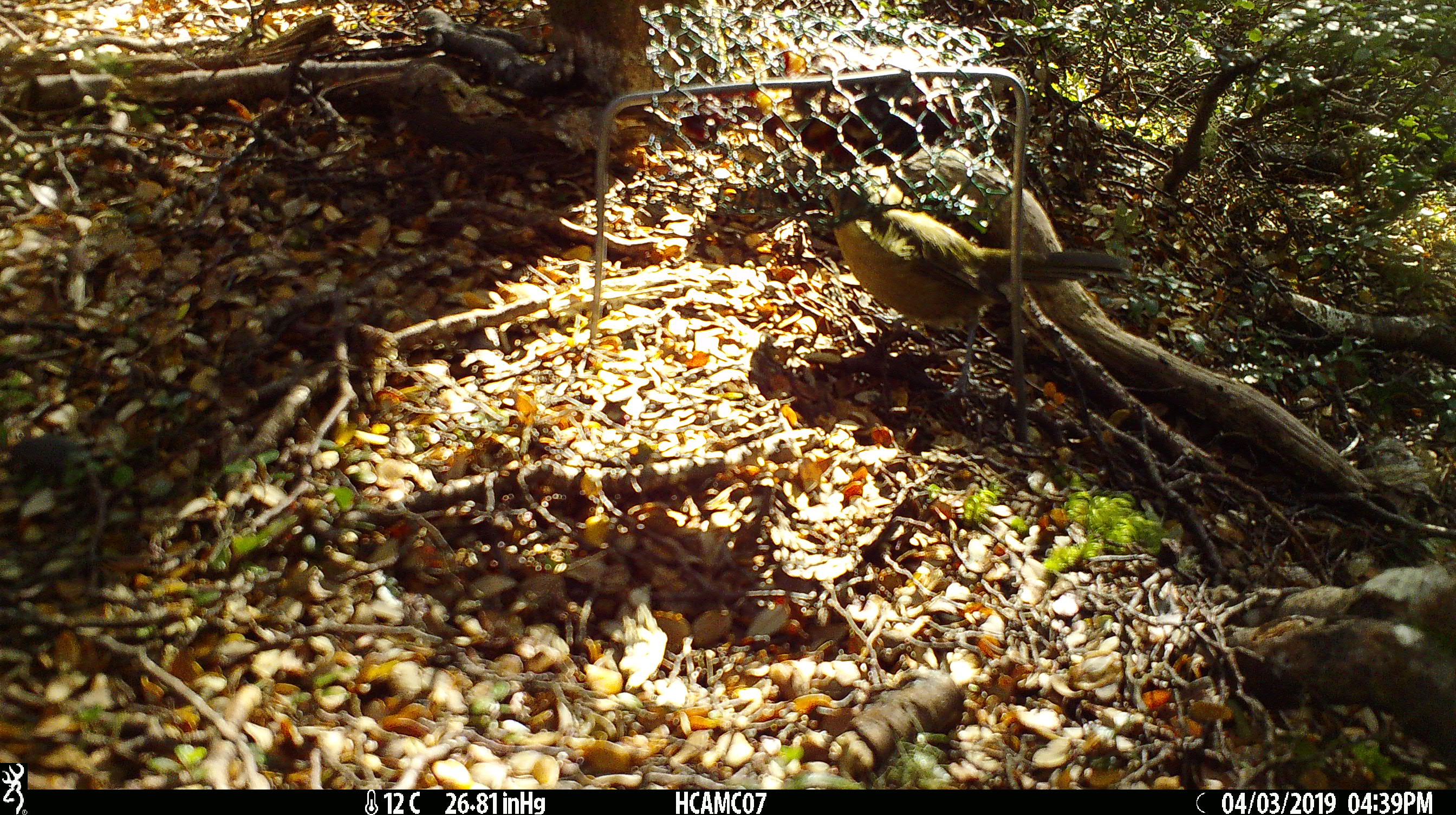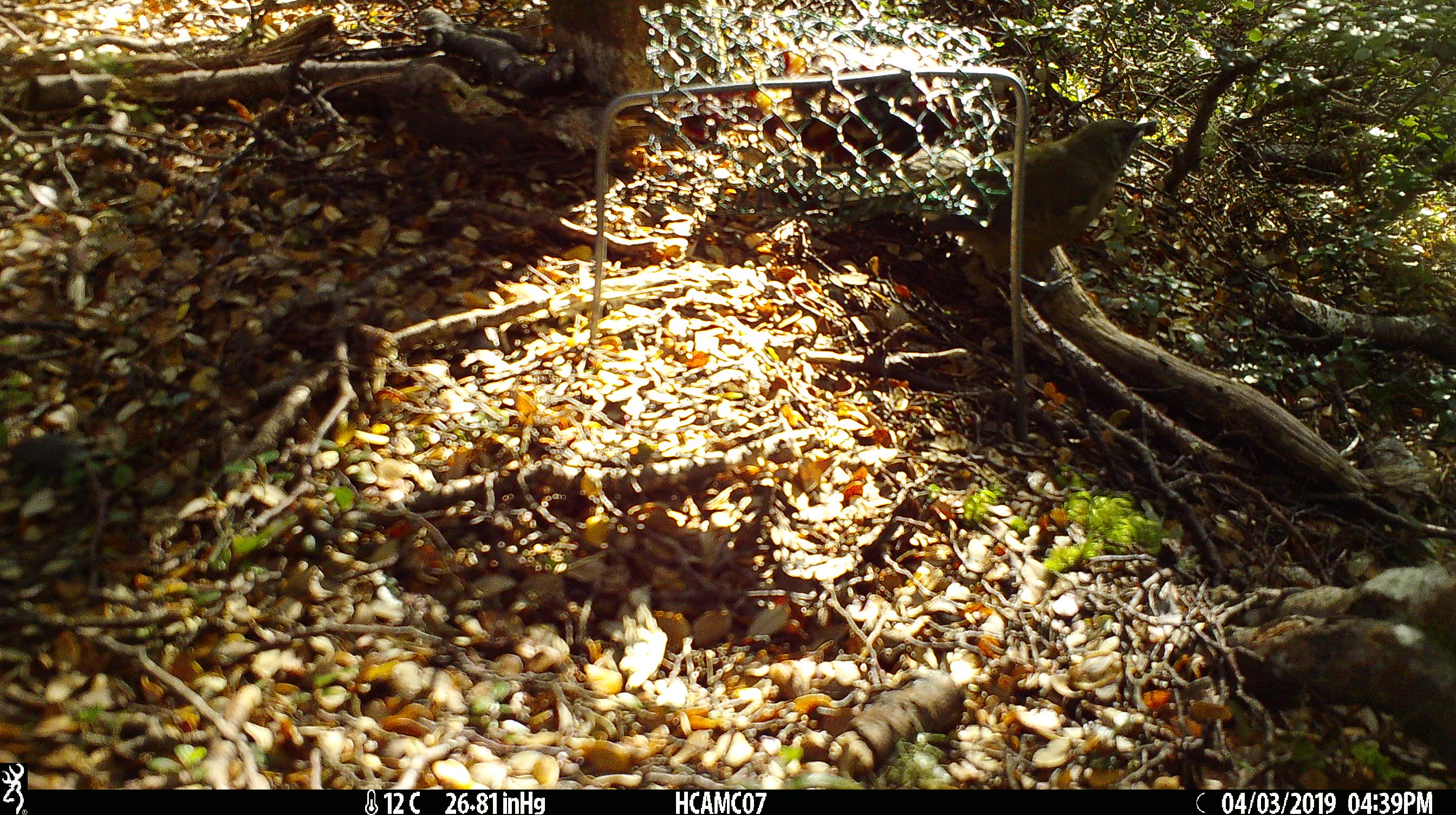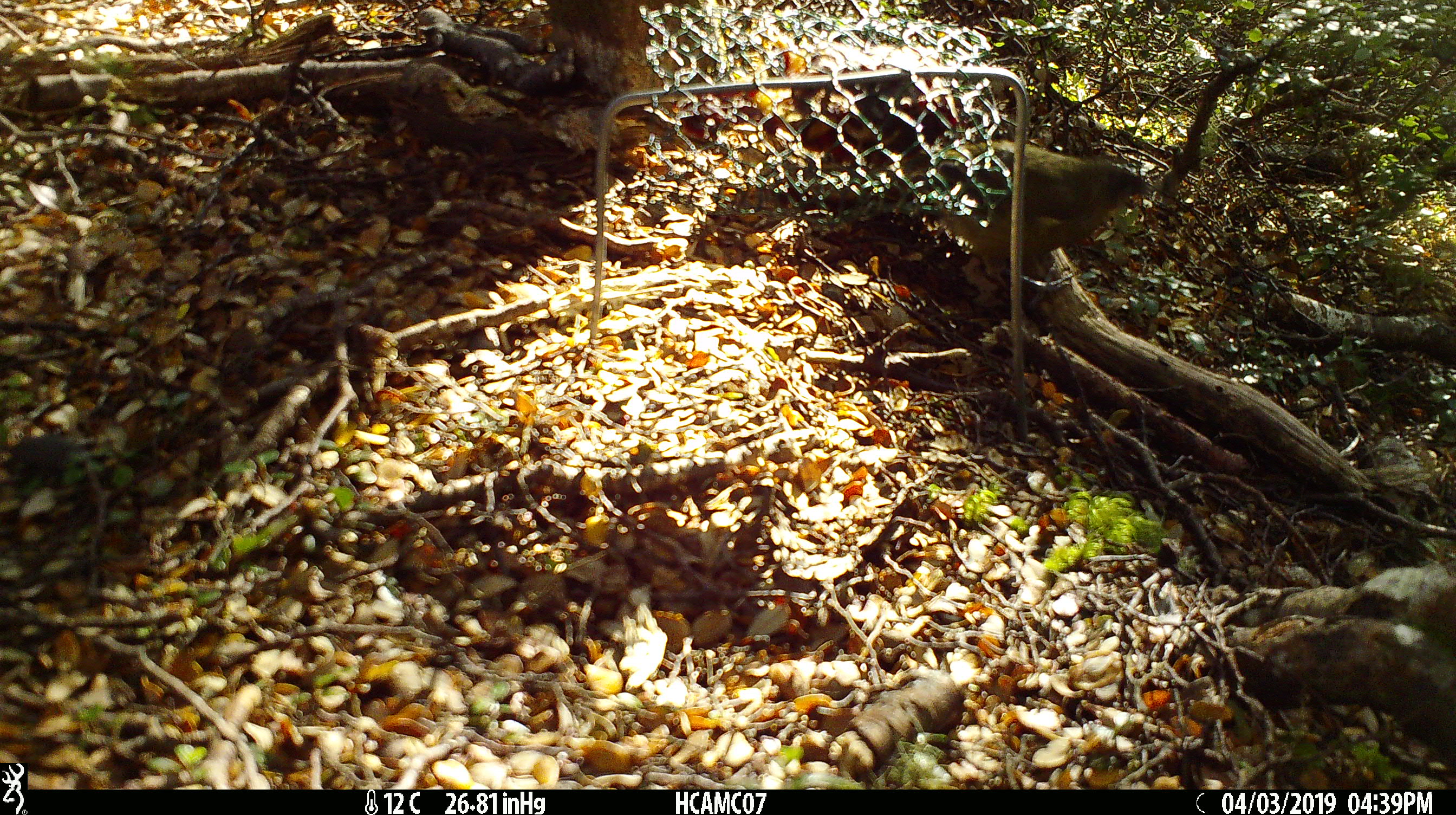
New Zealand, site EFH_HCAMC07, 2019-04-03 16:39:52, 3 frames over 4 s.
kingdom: Animalia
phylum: Chordata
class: Aves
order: Passeriformes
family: Meliphagidae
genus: Anthornis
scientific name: Anthornis melanura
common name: new zealand bellbird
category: bellbird